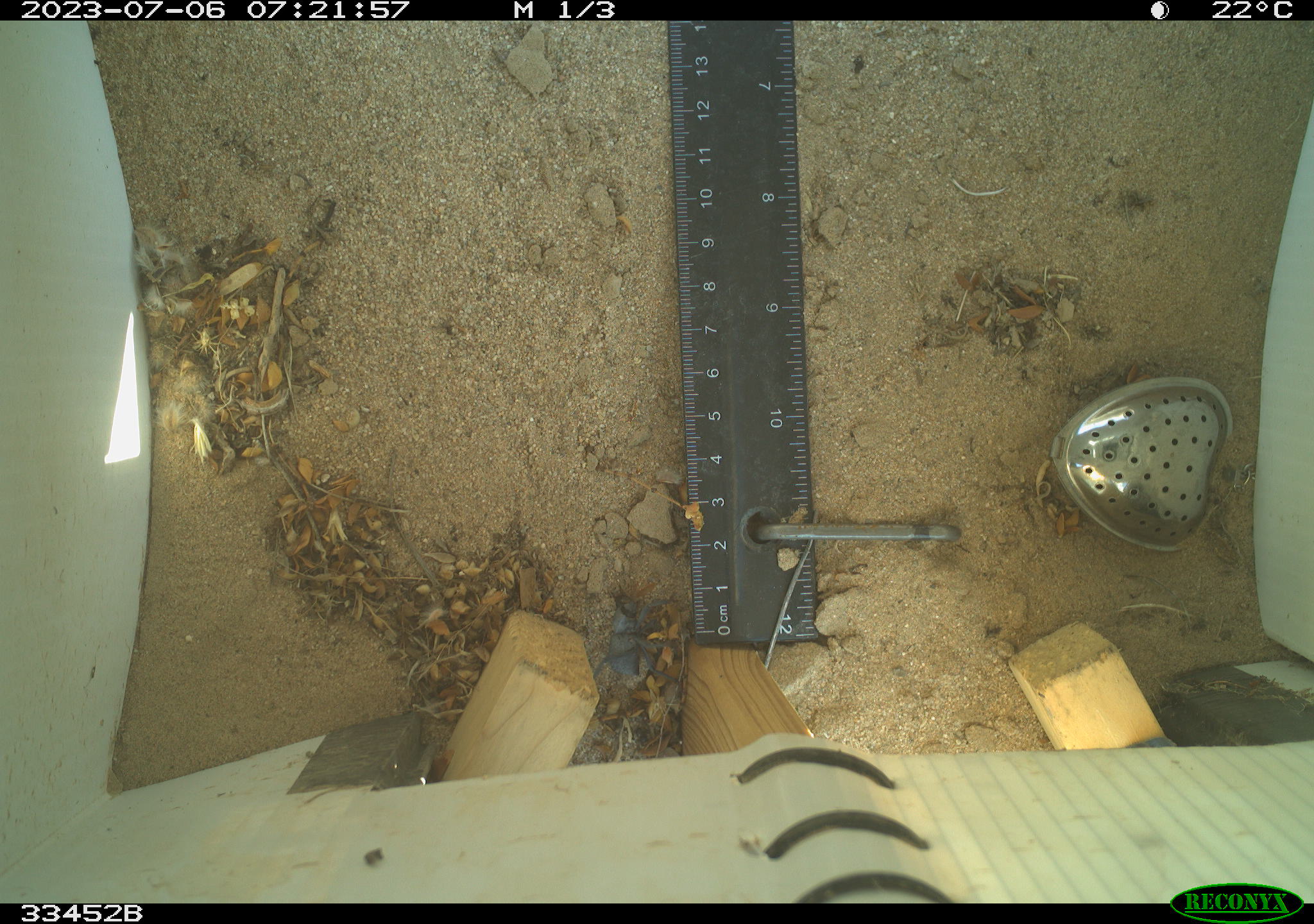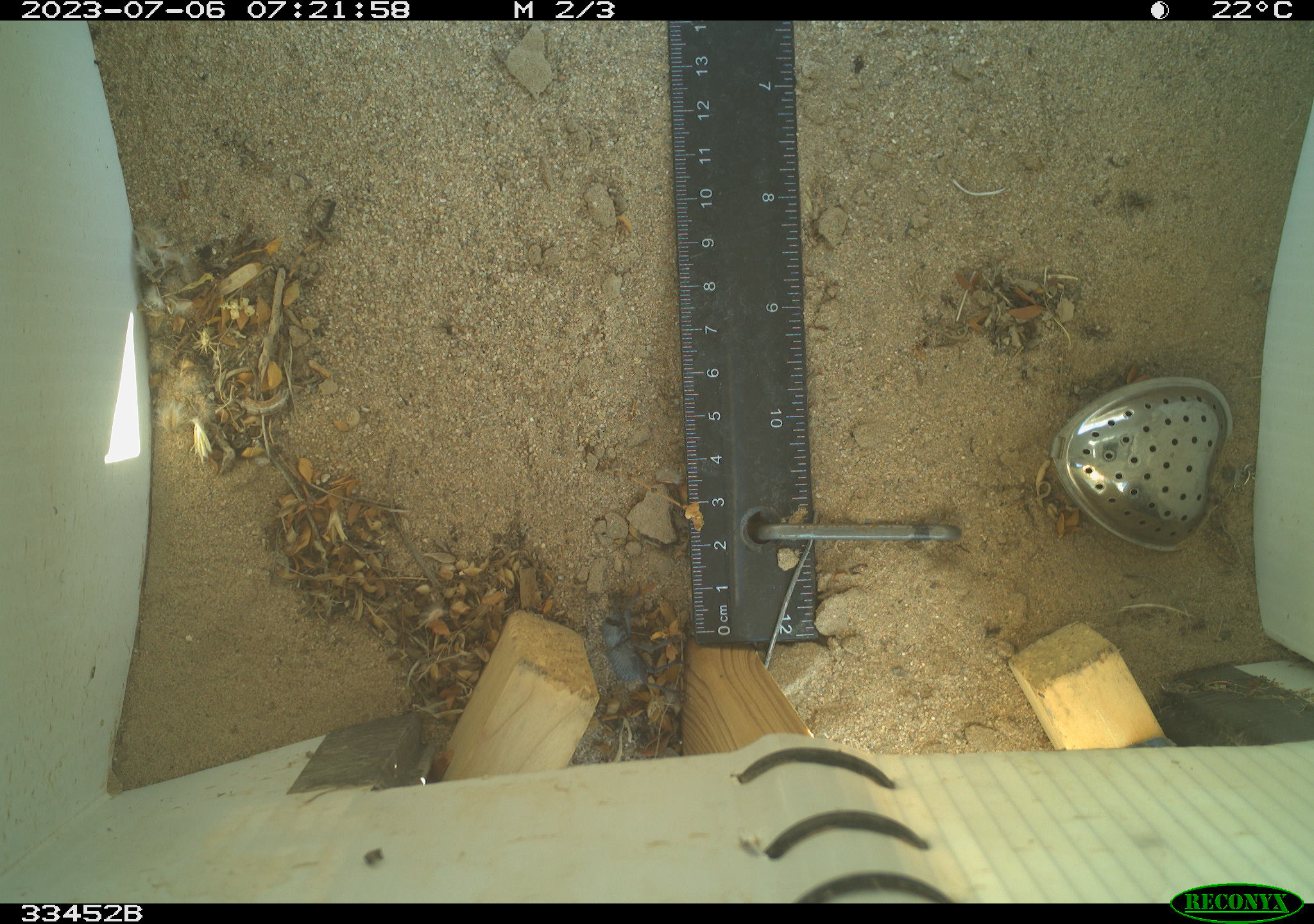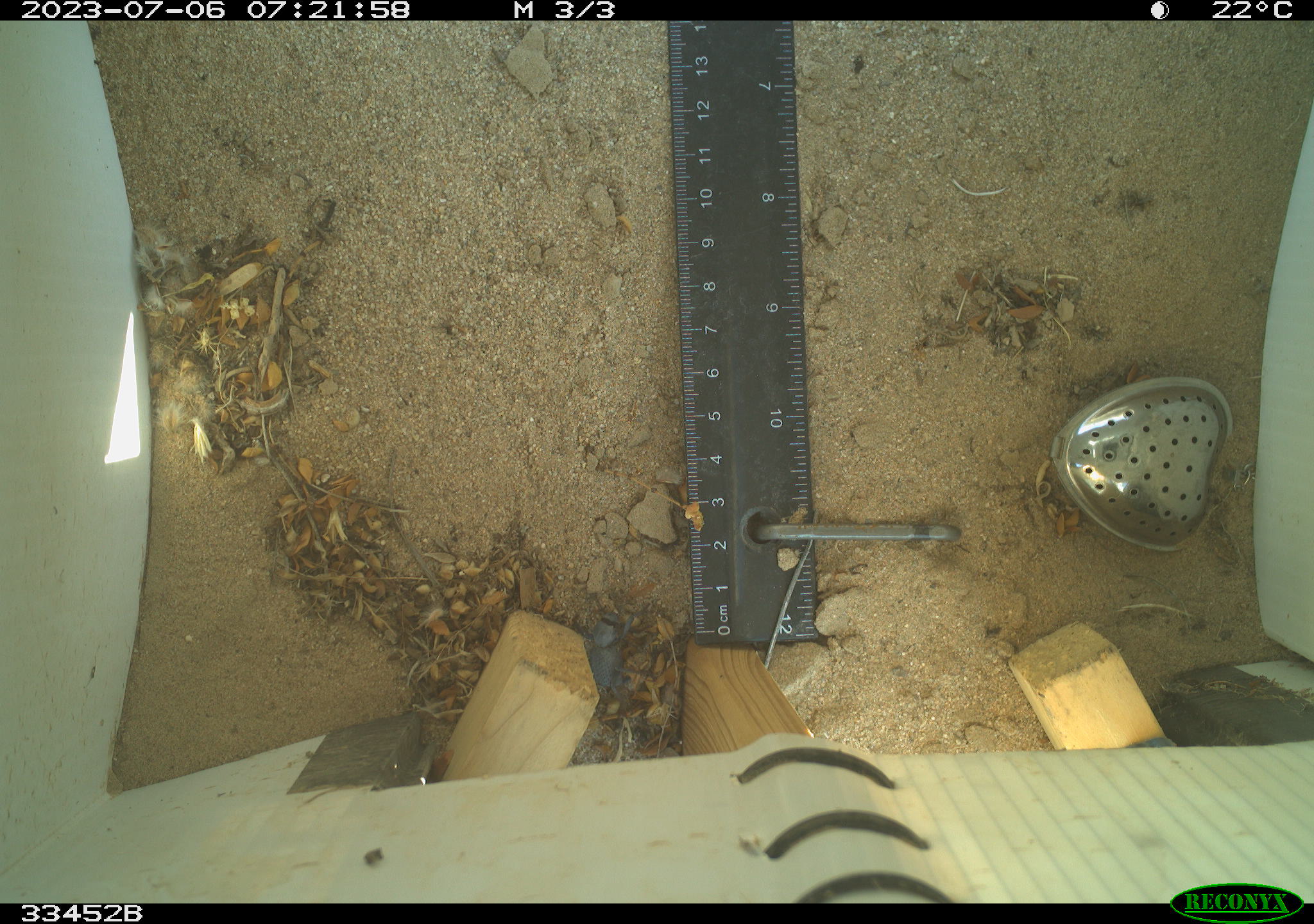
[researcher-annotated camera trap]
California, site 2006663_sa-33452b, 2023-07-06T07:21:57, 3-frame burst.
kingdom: Animalia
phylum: Arthropoda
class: Insecta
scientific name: Insecta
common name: insect